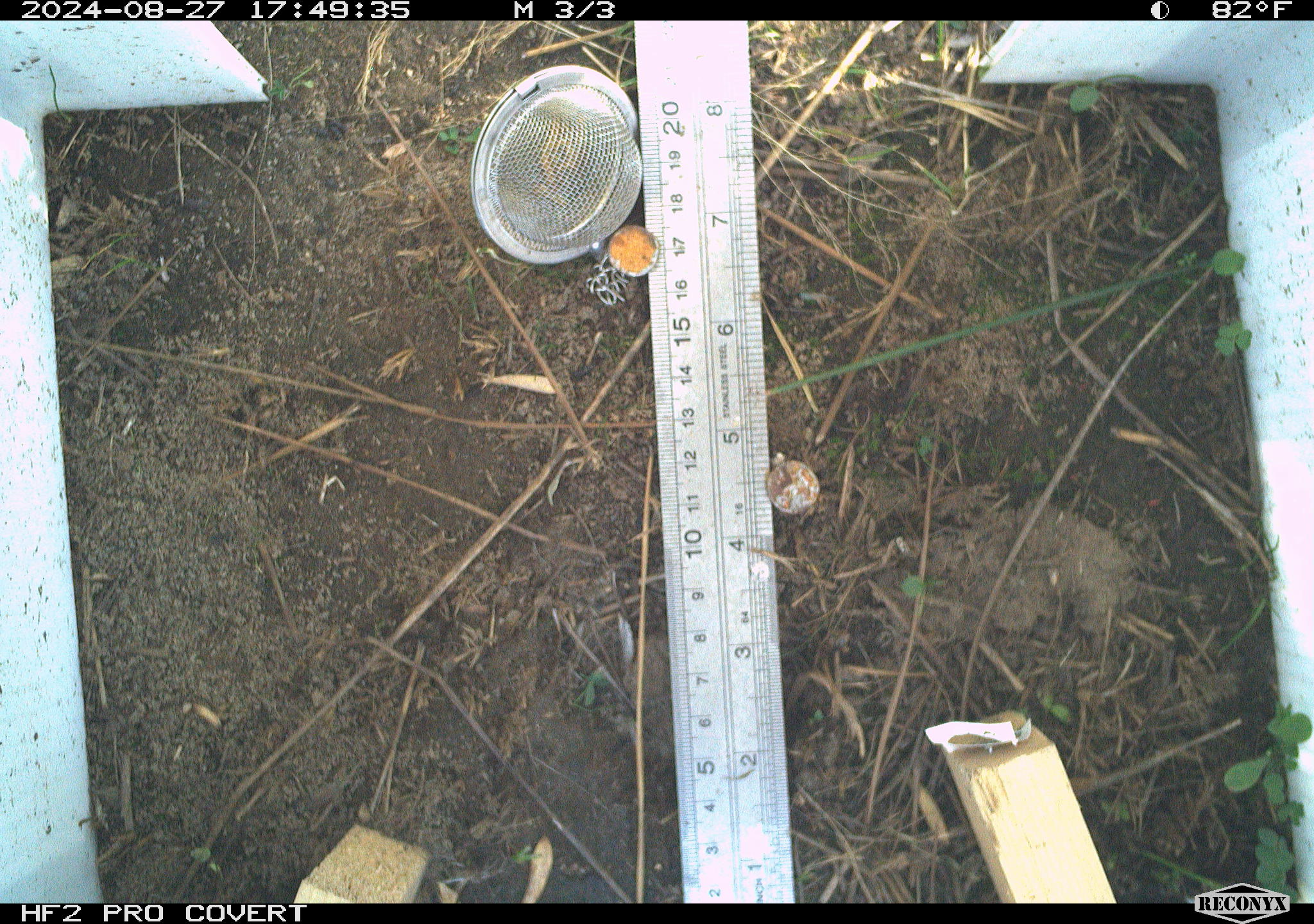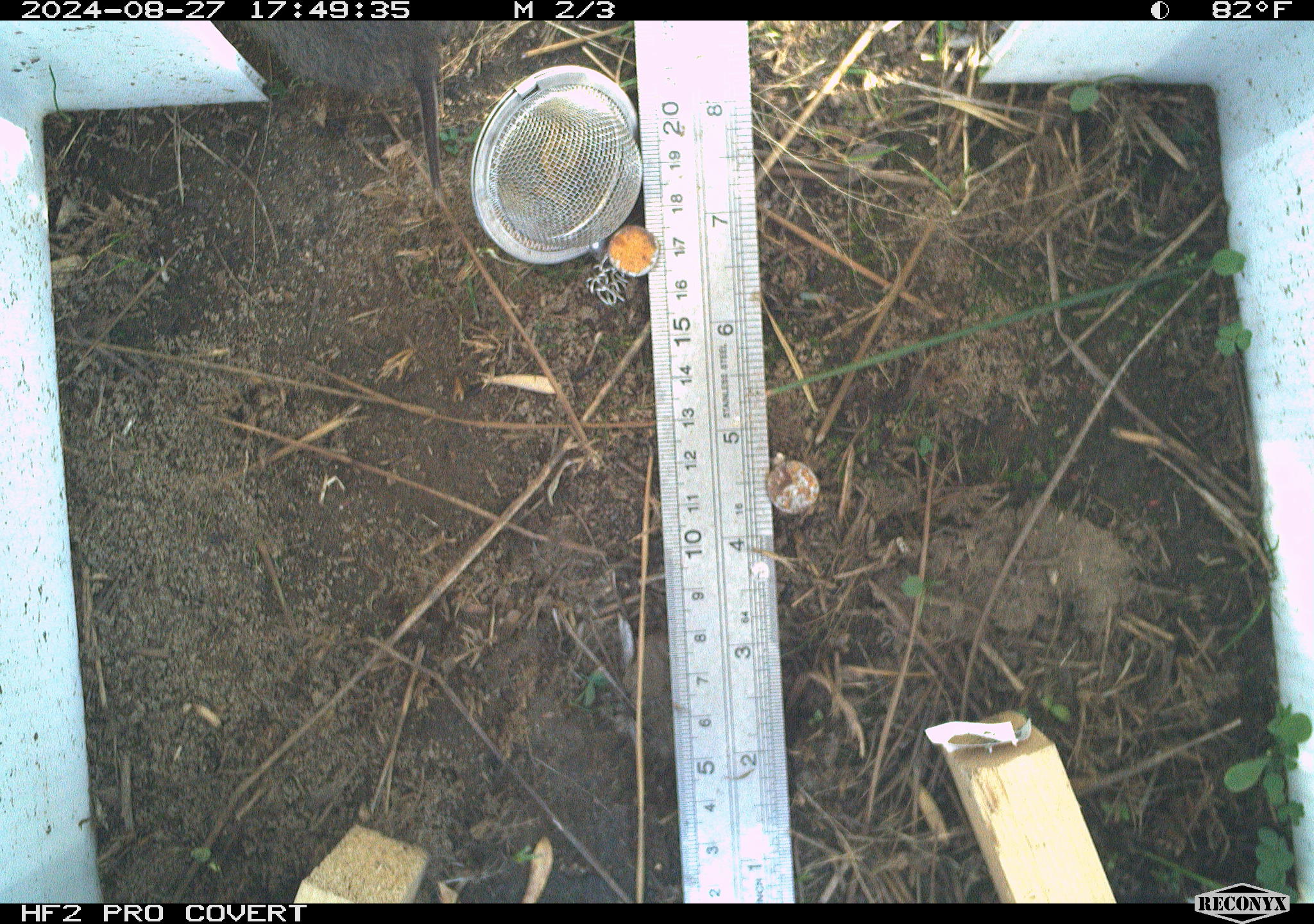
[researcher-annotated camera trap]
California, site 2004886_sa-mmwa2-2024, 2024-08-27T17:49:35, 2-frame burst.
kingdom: Animalia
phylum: Chordata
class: Mammalia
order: Rodentia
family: Cricetidae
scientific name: Arvicolinae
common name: voles, lemmings, and muskrats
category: arvicolinae subfamily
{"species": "arvicolinae subfamily (voles, lemmings, and muskrats) (Arvicolinae)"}